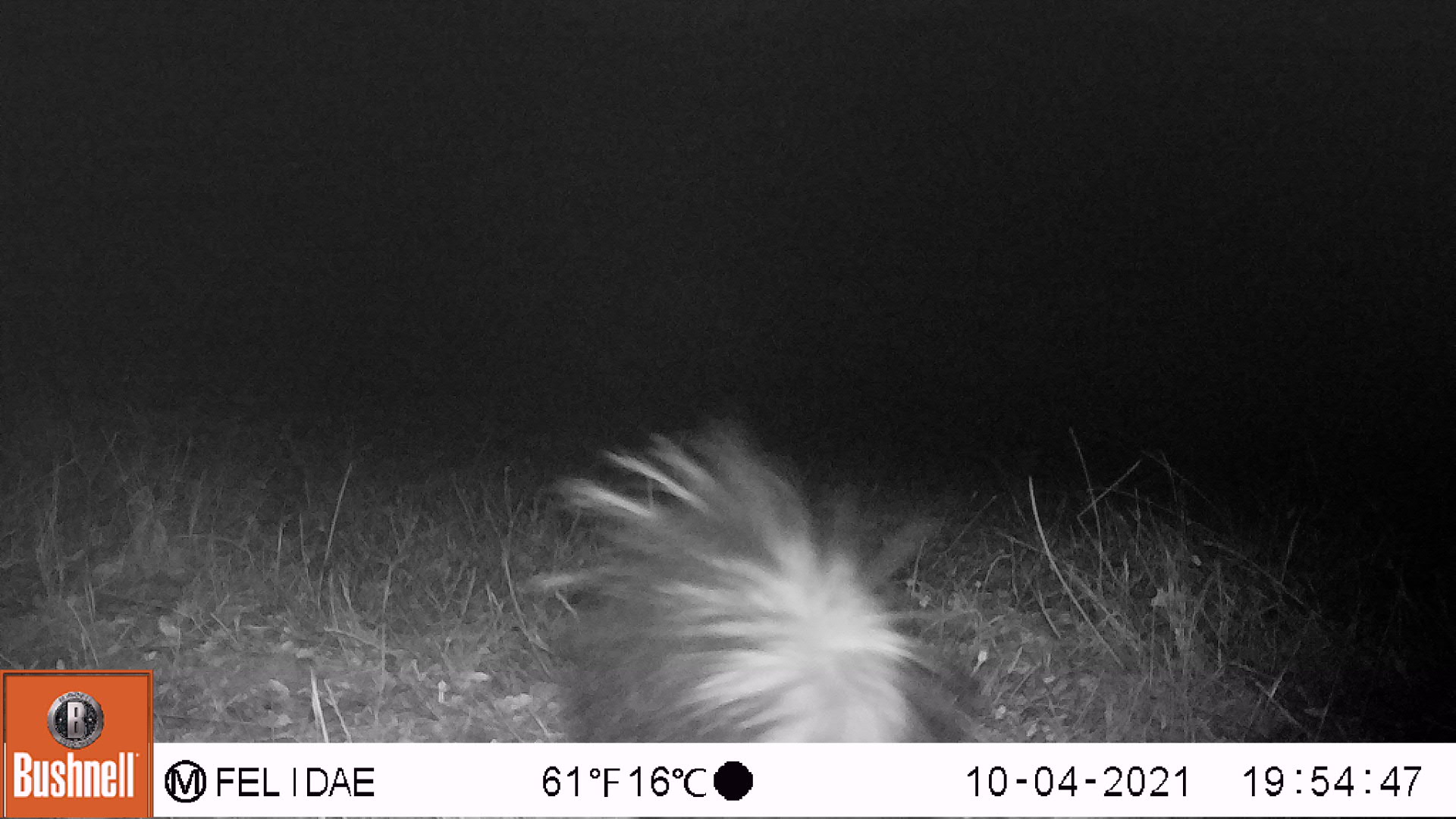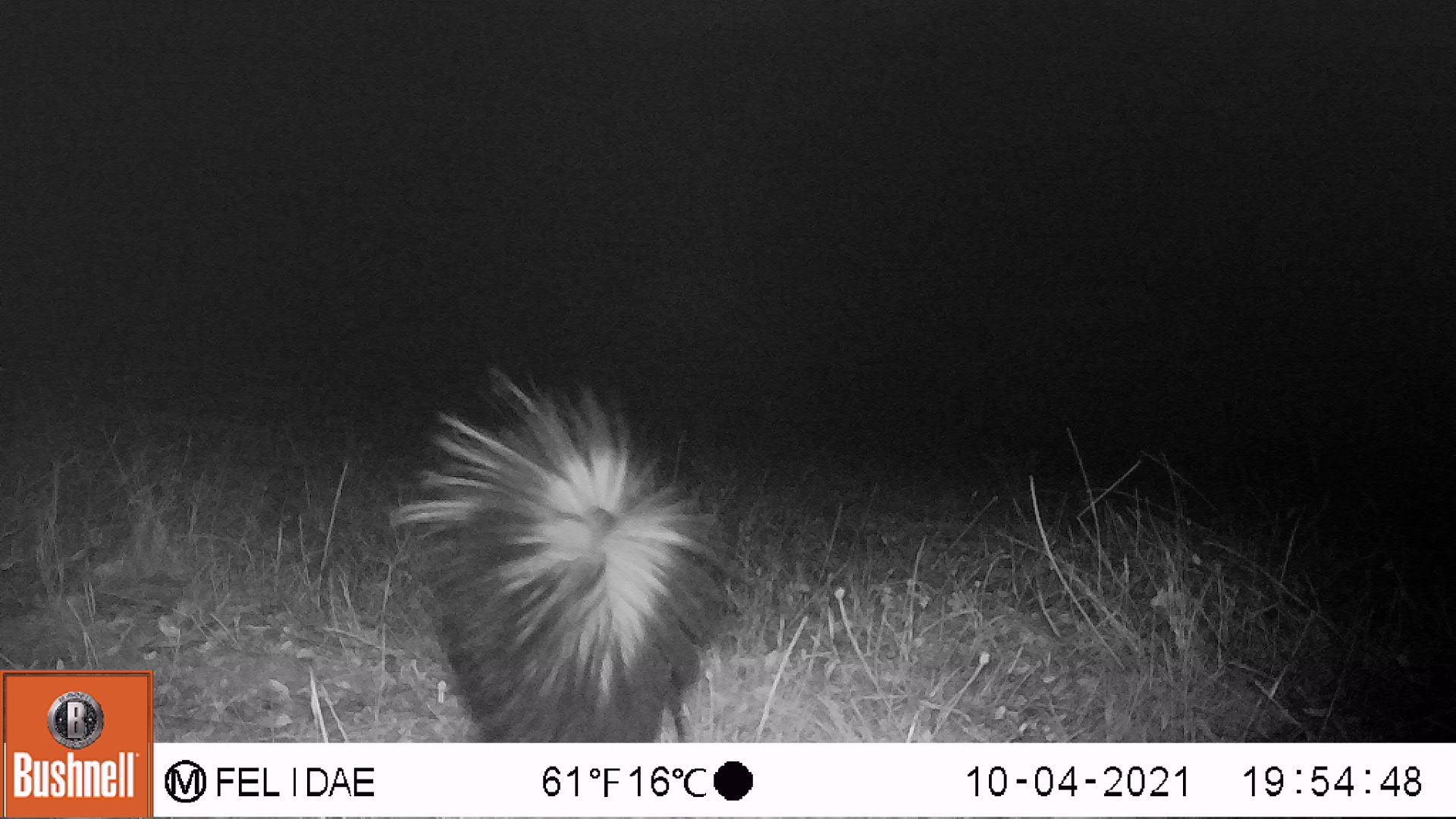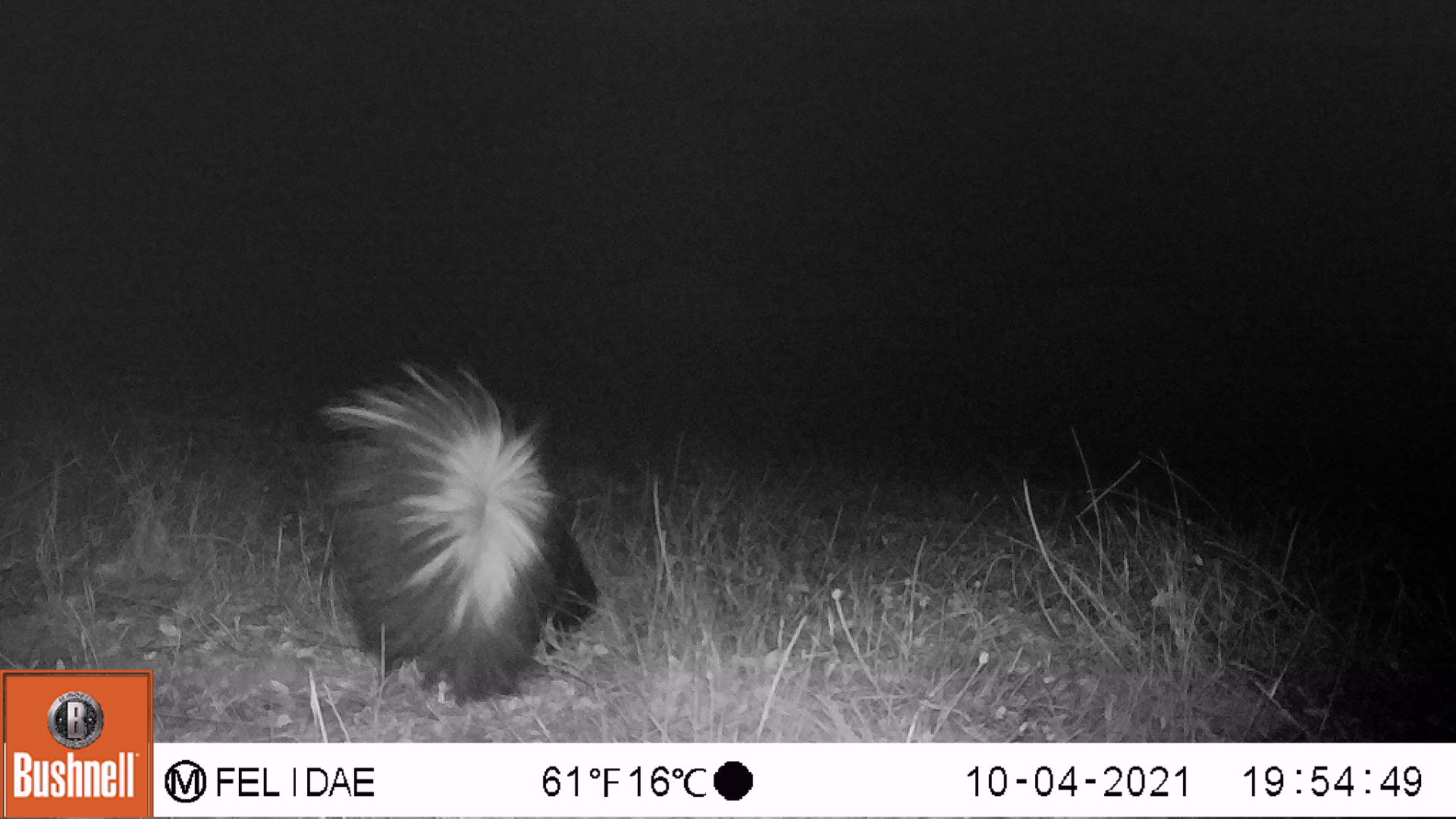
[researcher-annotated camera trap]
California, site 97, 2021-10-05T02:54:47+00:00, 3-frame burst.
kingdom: Animalia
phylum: Chordata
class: Mammalia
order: Carnivora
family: Mephitidae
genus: Mephitis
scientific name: Mephitis mephitis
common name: striped skunk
Striped skunk (Mephitis mephitis).